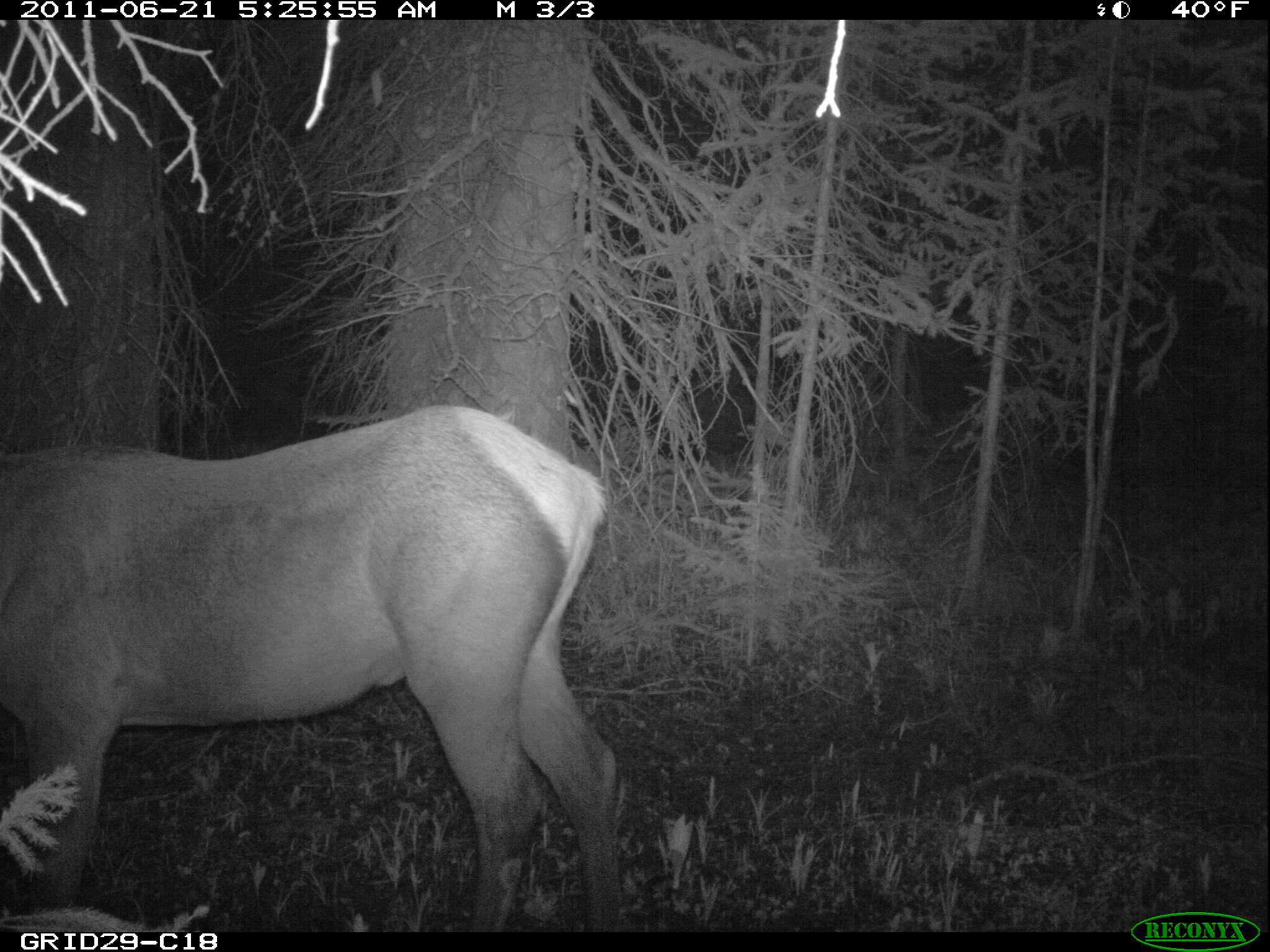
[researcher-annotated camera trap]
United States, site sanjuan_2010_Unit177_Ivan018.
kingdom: Animalia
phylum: Chordata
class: Mammalia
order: Artiodactyla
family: Cervidae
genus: Cervus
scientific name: Cervus elaphus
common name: red deer